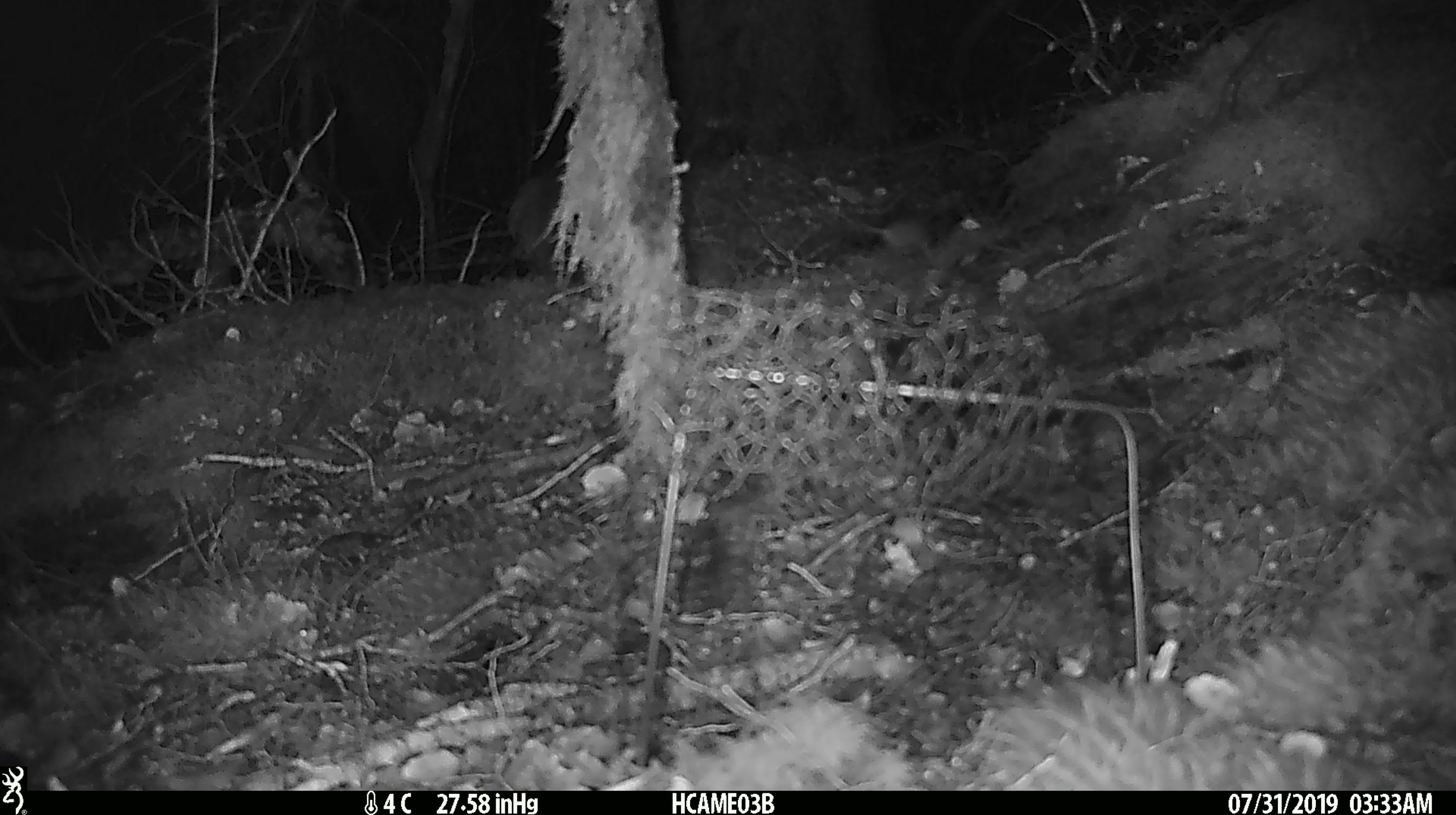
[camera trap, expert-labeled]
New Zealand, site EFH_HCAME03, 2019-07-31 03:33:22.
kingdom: Animalia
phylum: Chordata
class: Mammalia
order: Rodentia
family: Muridae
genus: Mus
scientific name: Mus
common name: mouse